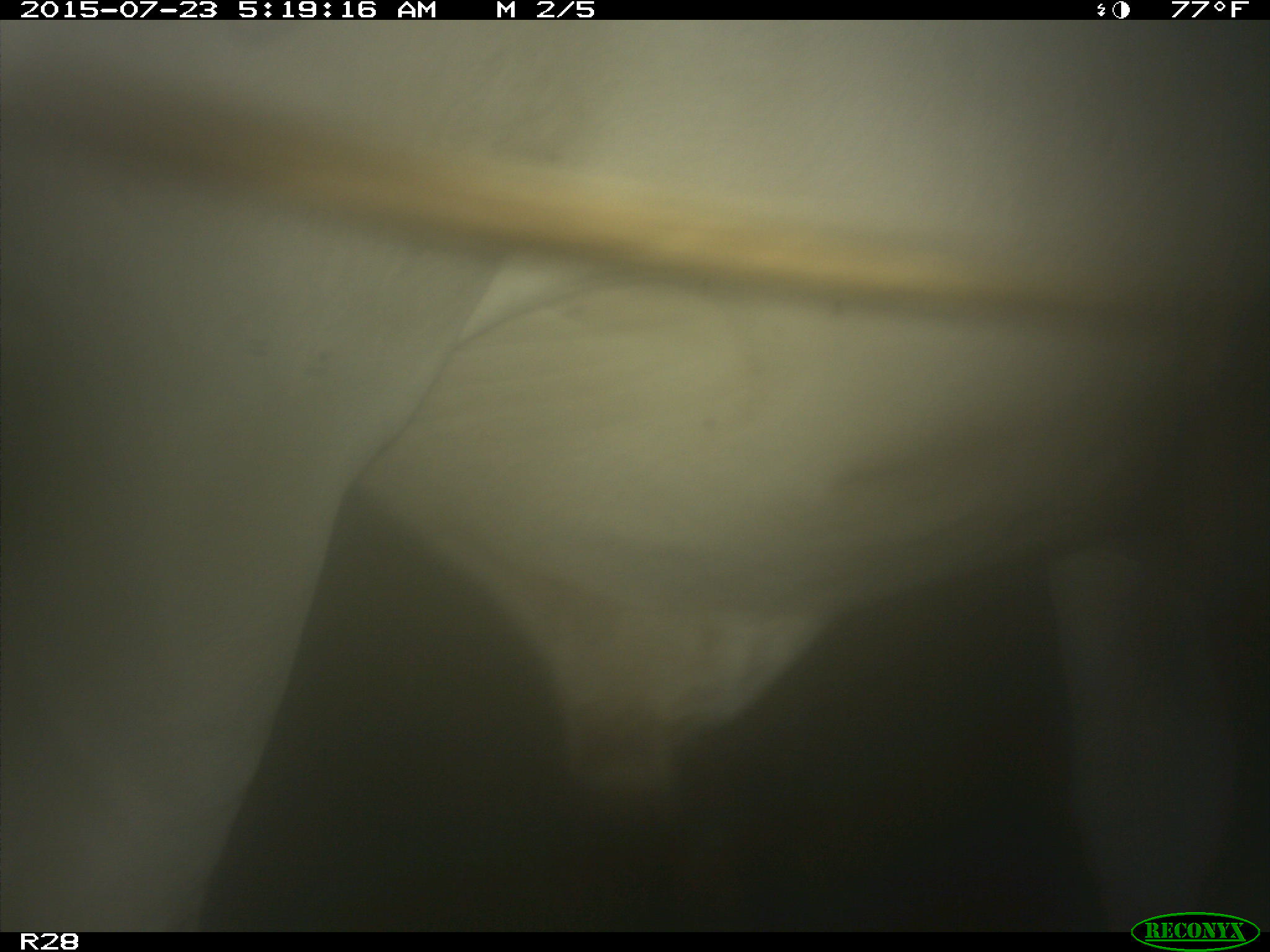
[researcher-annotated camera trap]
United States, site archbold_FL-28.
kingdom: Animalia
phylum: Chordata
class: Mammalia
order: Artiodactyla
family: Bovidae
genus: Bos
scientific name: Bos taurus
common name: domestic cow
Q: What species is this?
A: Bos taurus (domestic cow).